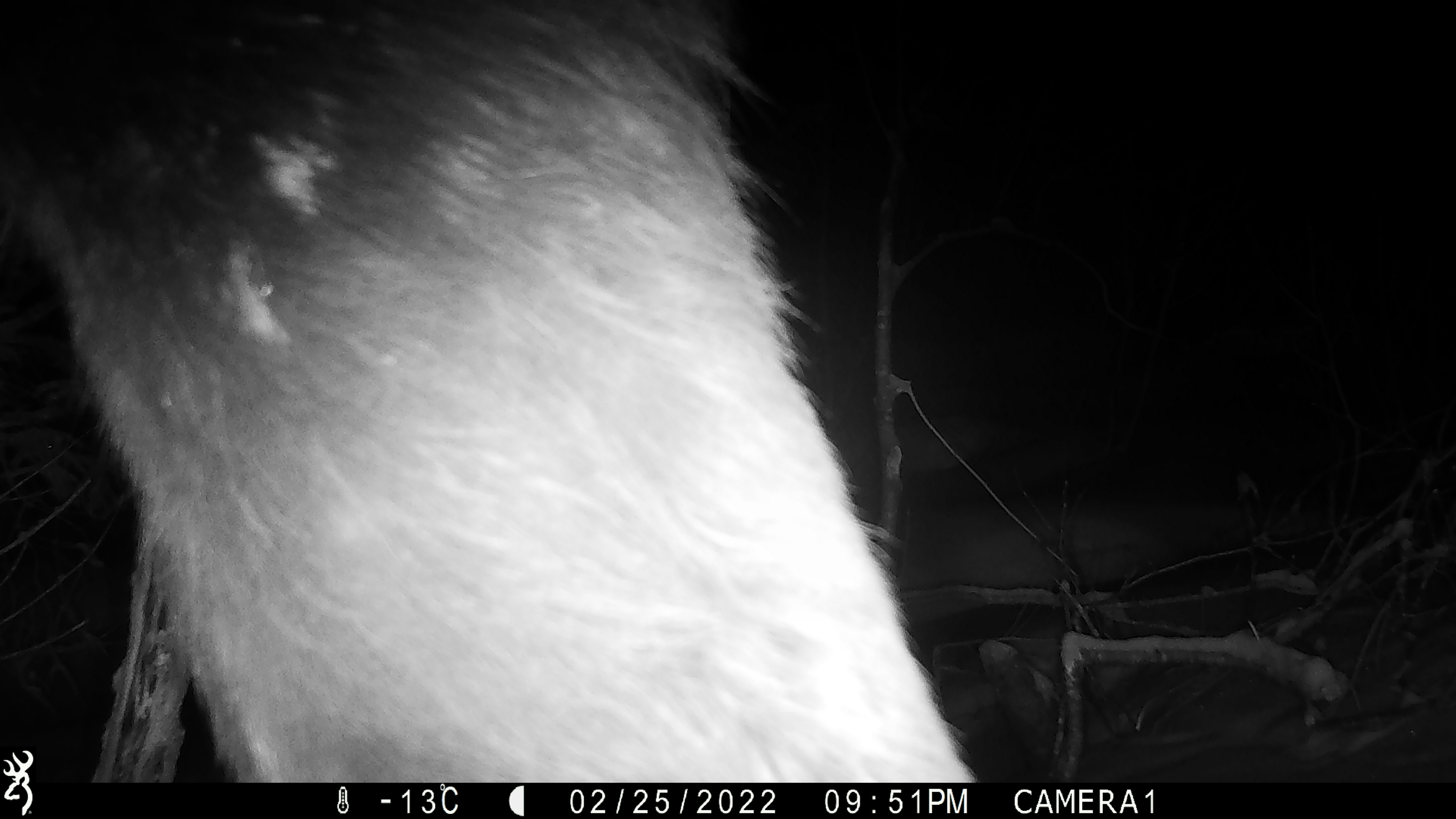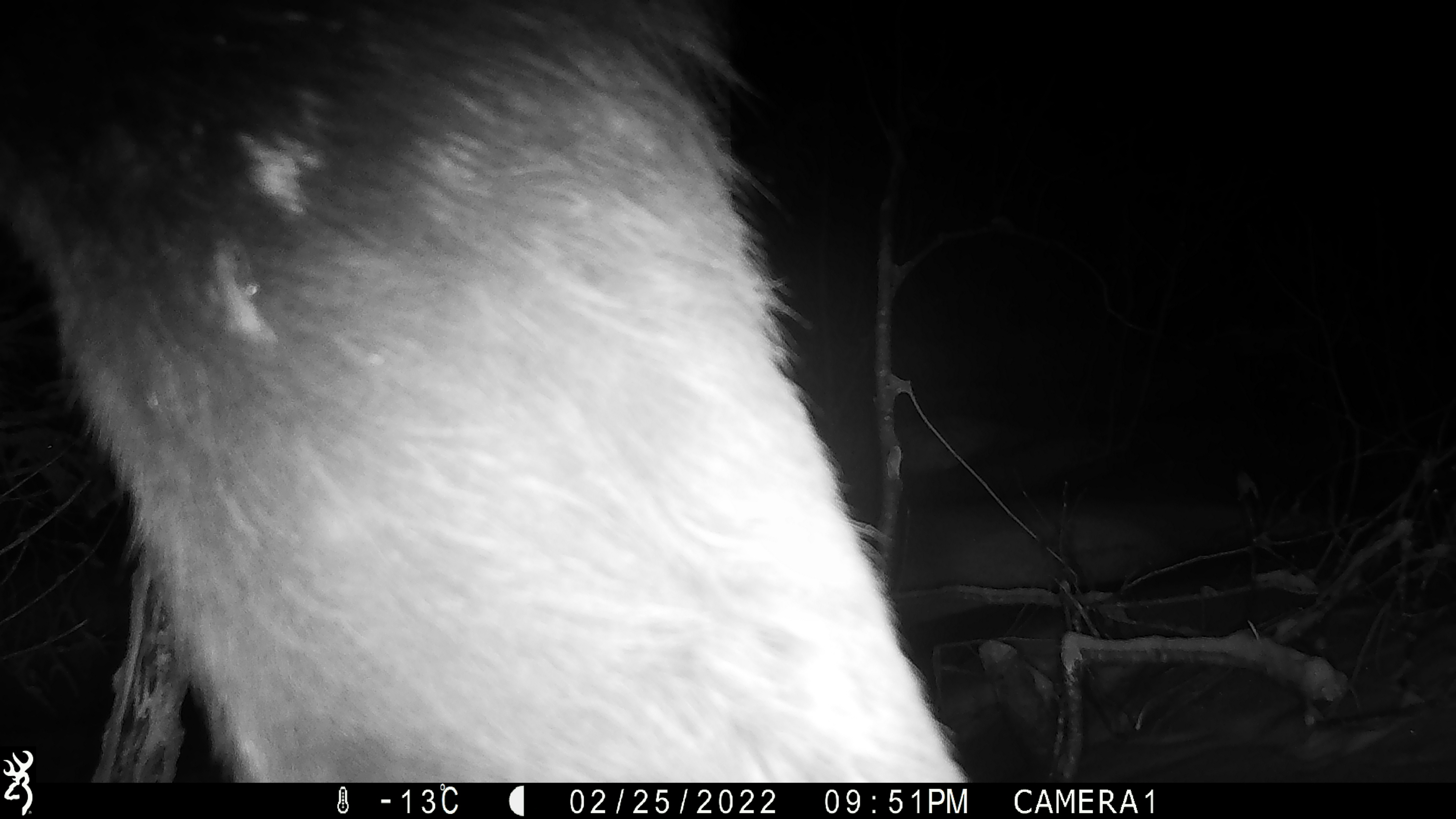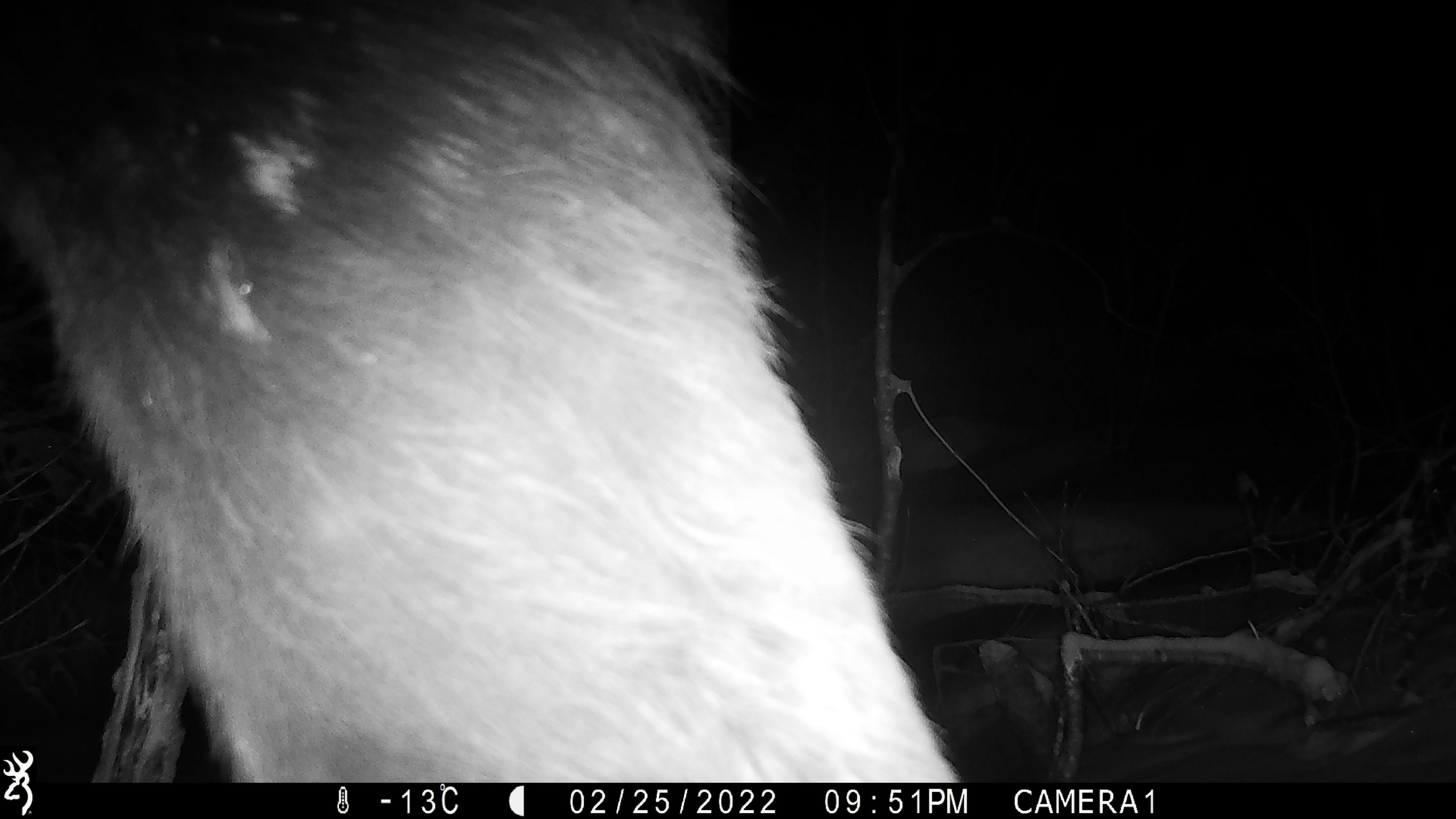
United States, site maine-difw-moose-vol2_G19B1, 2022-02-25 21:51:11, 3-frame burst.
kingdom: Animalia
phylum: Chordata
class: Mammalia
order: Artiodactyla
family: Cervidae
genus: Alces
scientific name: Alces alces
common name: moose